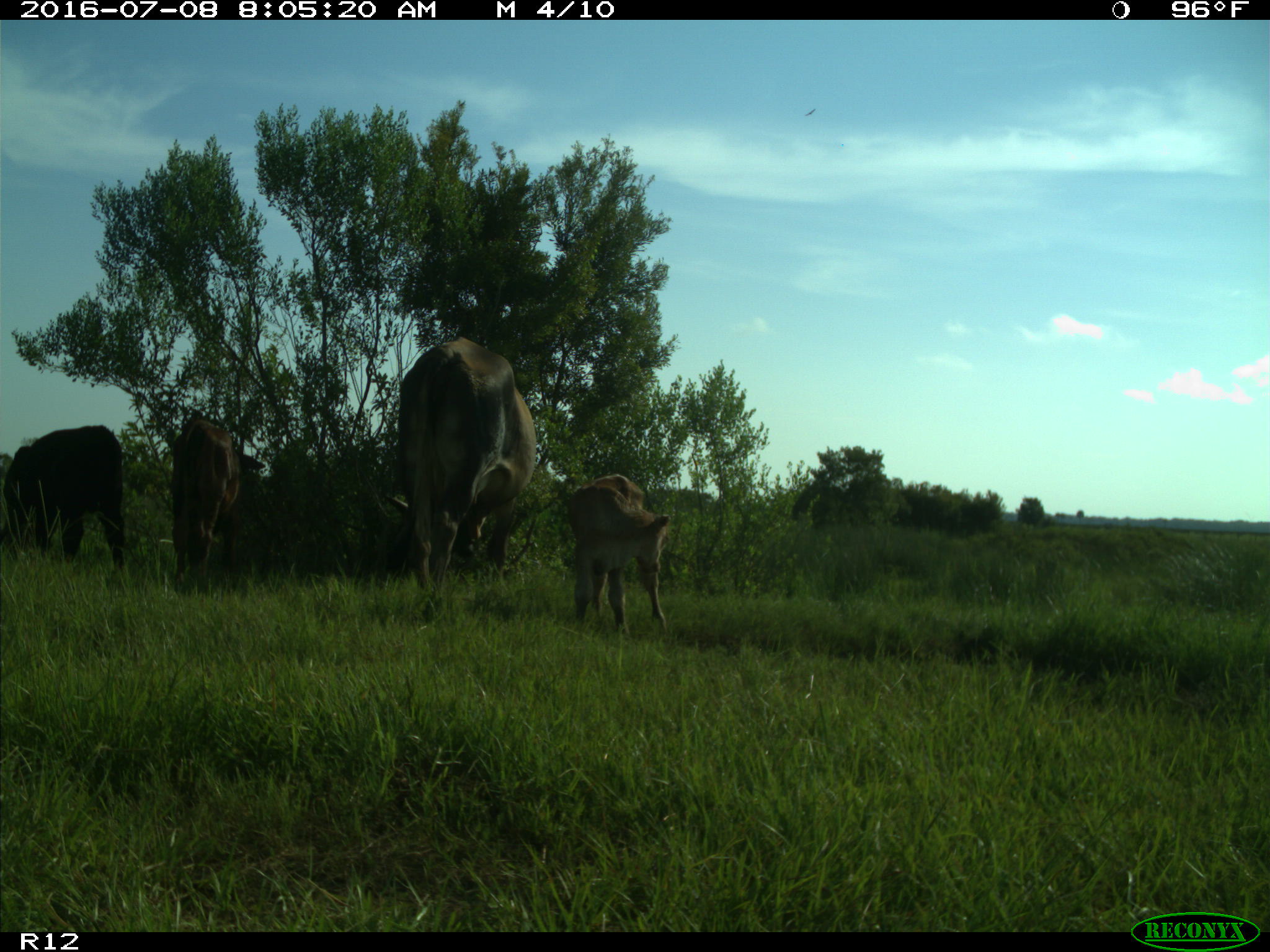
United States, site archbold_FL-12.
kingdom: Animalia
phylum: Chordata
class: Mammalia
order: Artiodactyla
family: Bovidae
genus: Bos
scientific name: Bos taurus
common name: domestic cow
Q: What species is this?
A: Bos taurus (domestic cow).